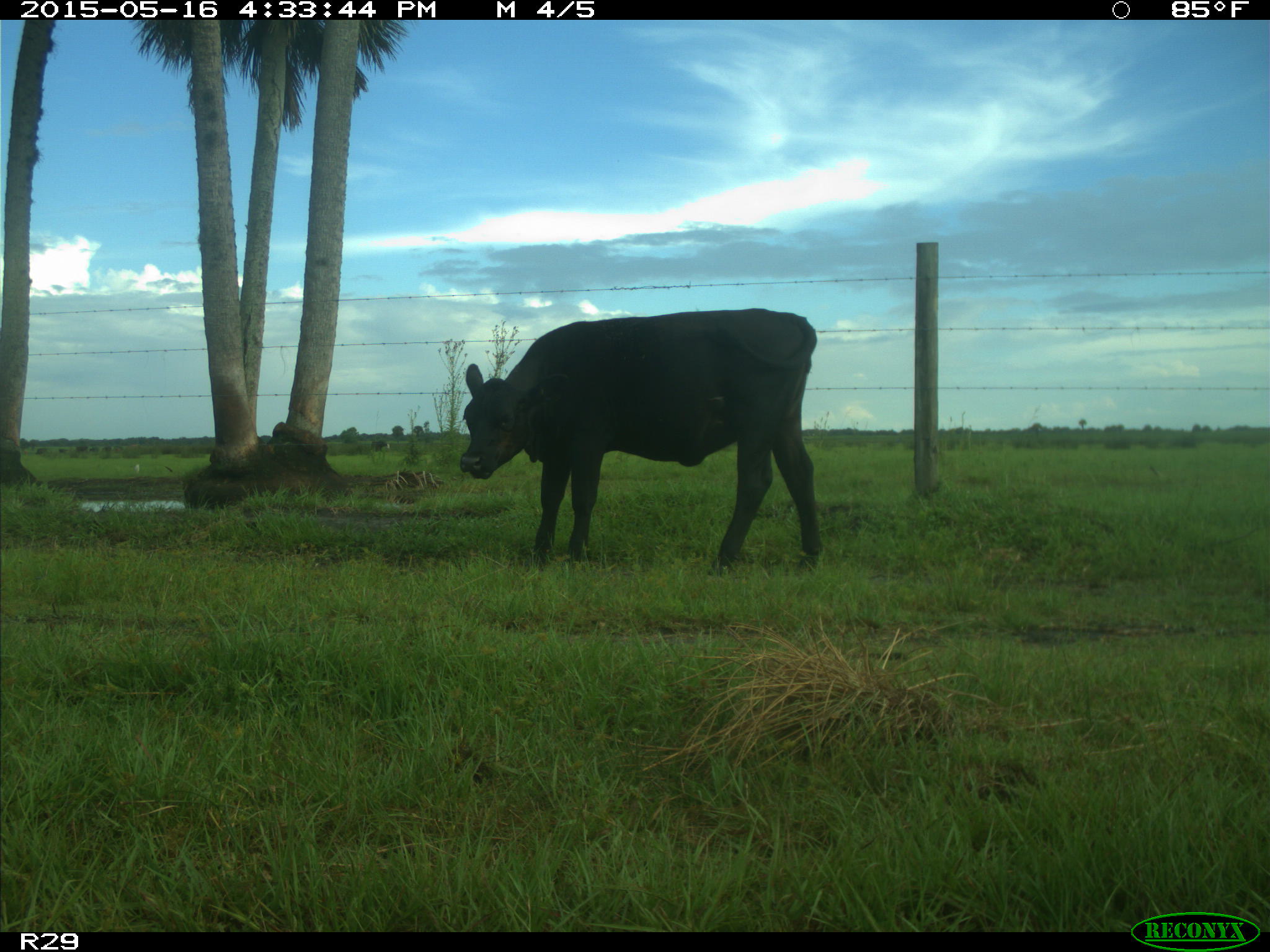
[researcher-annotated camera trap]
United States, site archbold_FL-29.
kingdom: Animalia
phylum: Chordata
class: Mammalia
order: Artiodactyla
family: Bovidae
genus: Bos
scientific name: Bos taurus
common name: domestic cow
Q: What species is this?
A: Bos taurus (domestic cow).